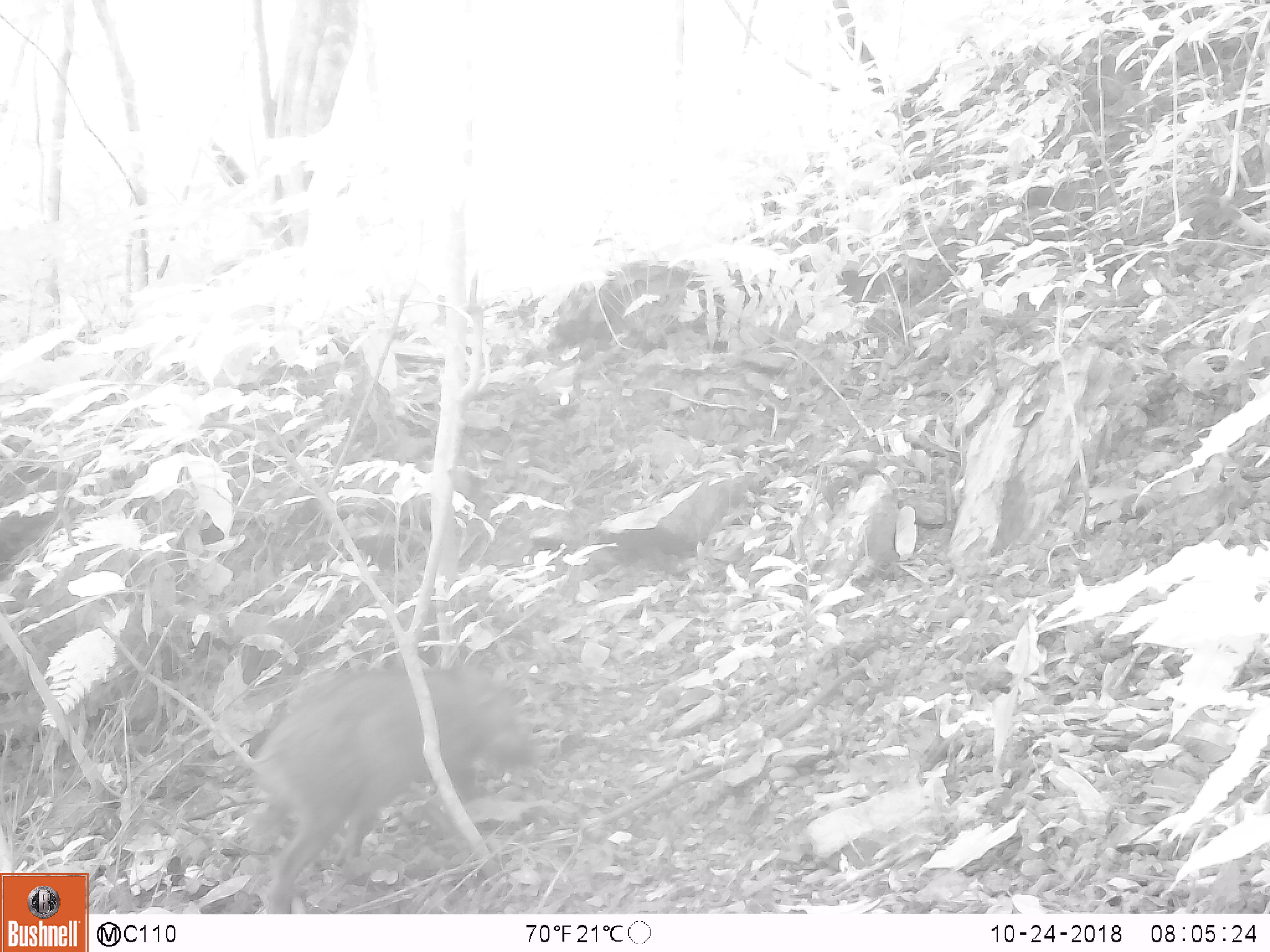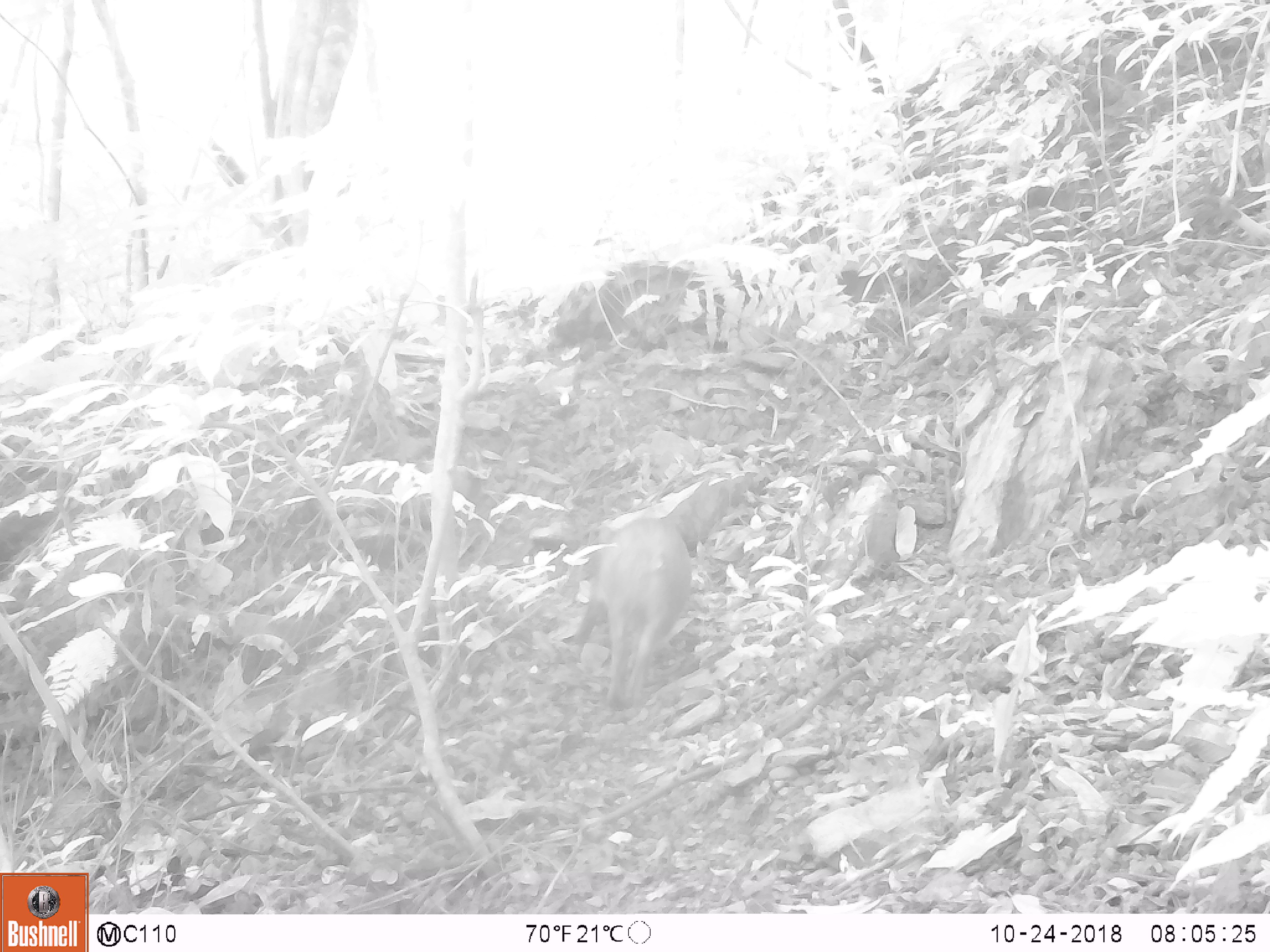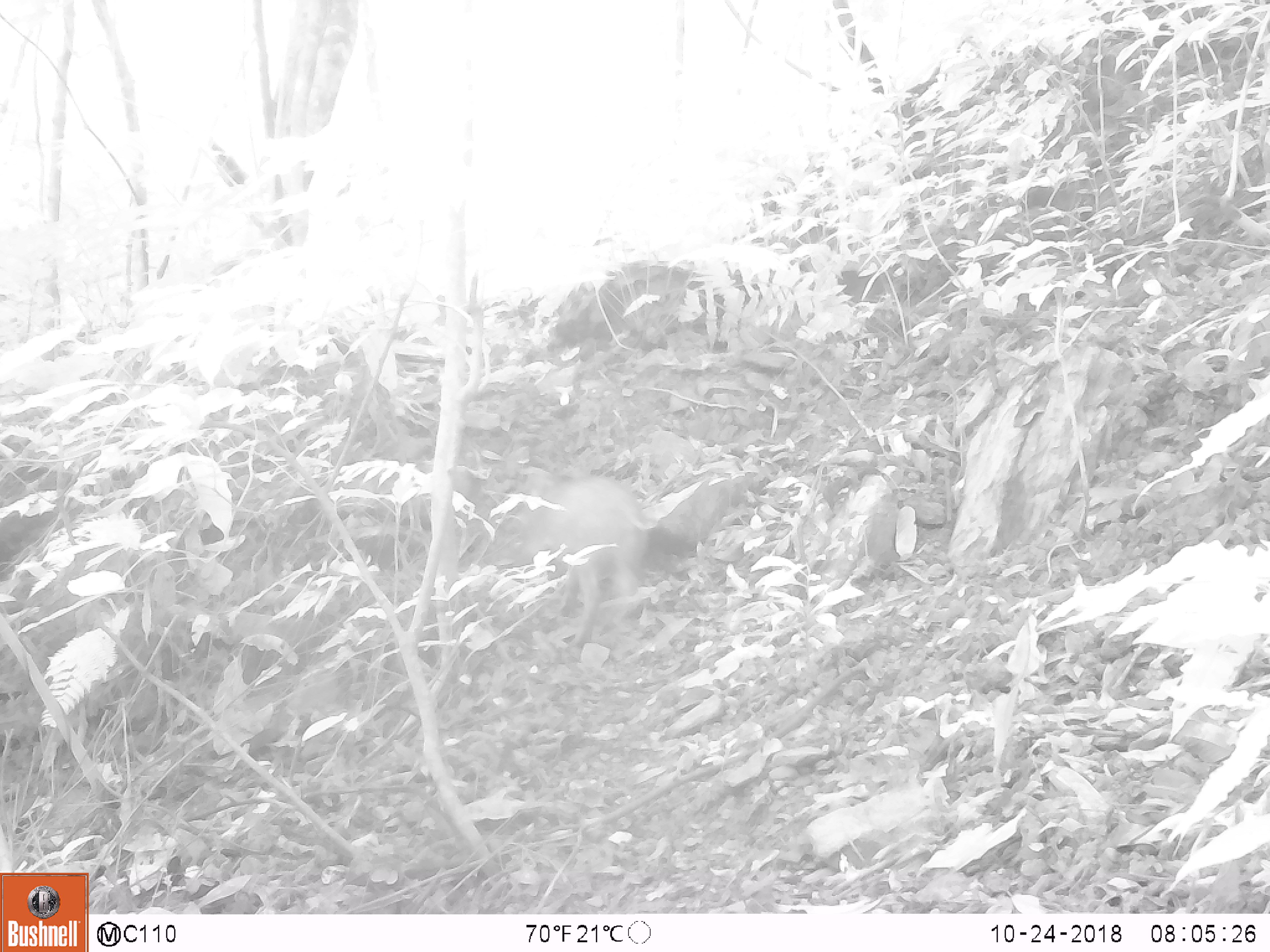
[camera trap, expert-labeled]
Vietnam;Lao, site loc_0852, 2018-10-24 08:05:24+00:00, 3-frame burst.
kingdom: Animalia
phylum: Chordata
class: Mammalia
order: Artiodactyla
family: Suidae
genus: Sus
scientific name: Sus scrofa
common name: eurasian wild pig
Eurasian wild pig (Sus scrofa). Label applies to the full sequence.